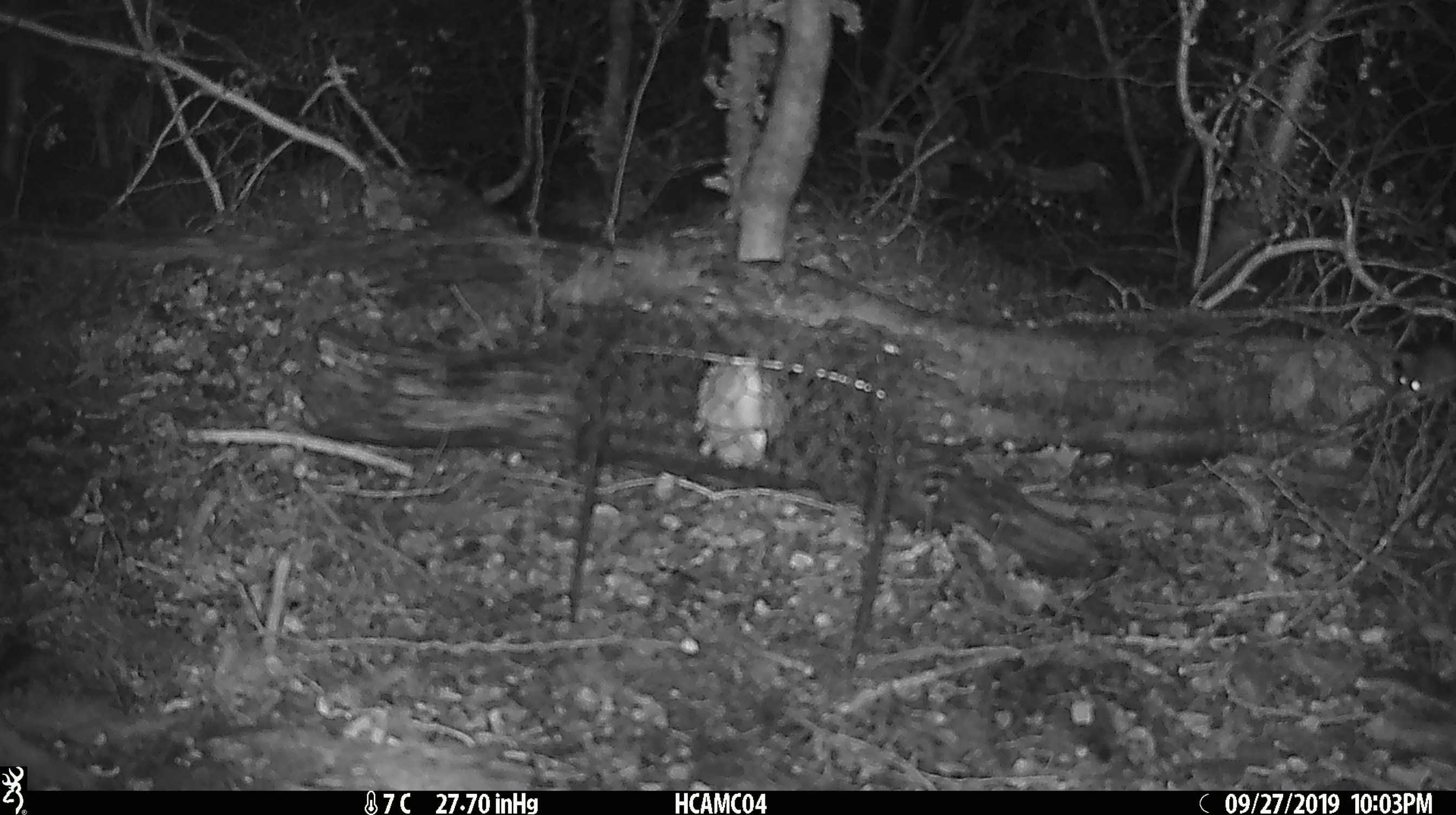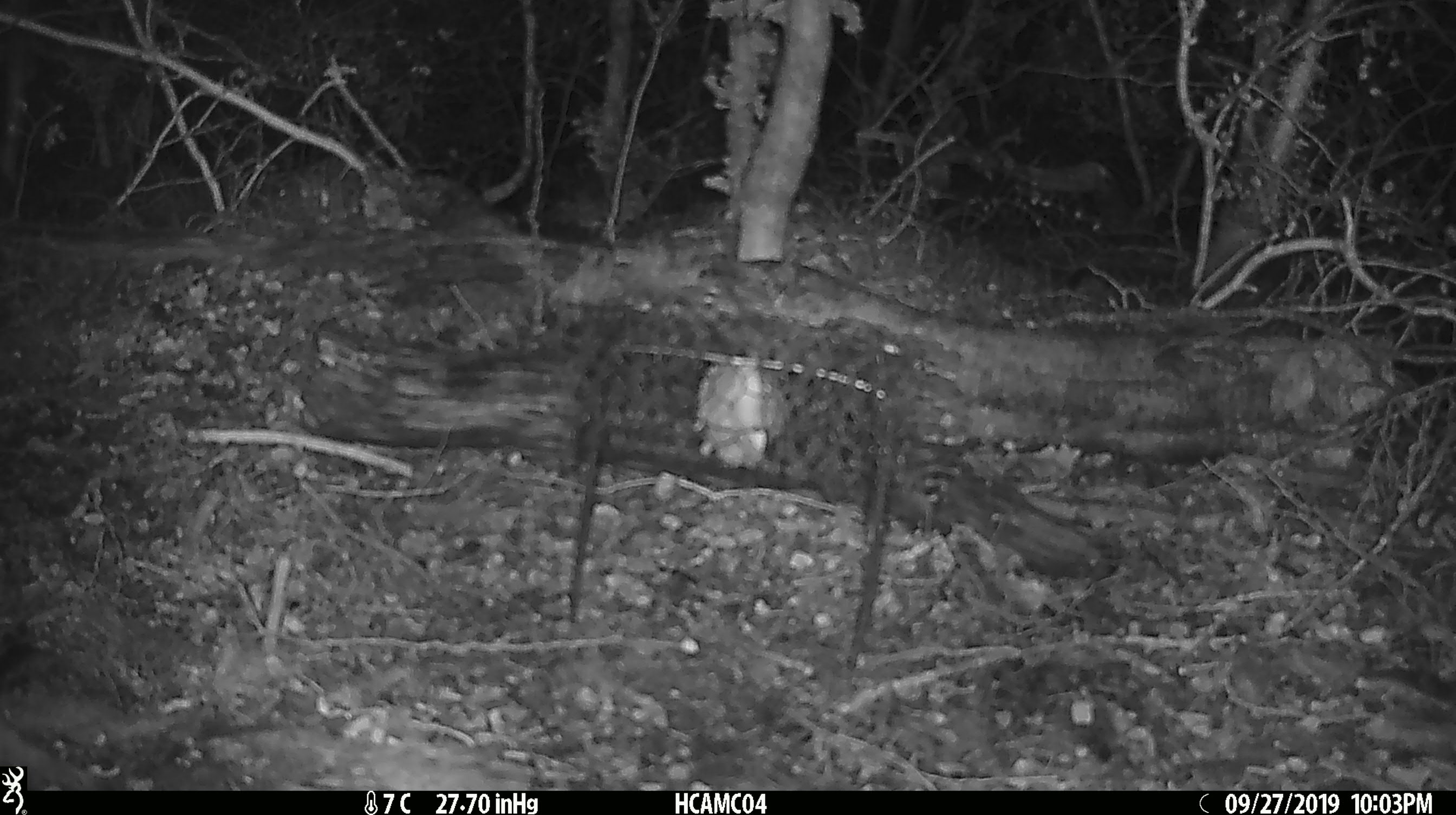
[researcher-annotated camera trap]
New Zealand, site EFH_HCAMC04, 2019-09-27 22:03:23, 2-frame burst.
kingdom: Animalia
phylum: Chordata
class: Mammalia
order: Rodentia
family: Muridae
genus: Mus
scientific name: Mus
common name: mouse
Mouse (Mus).